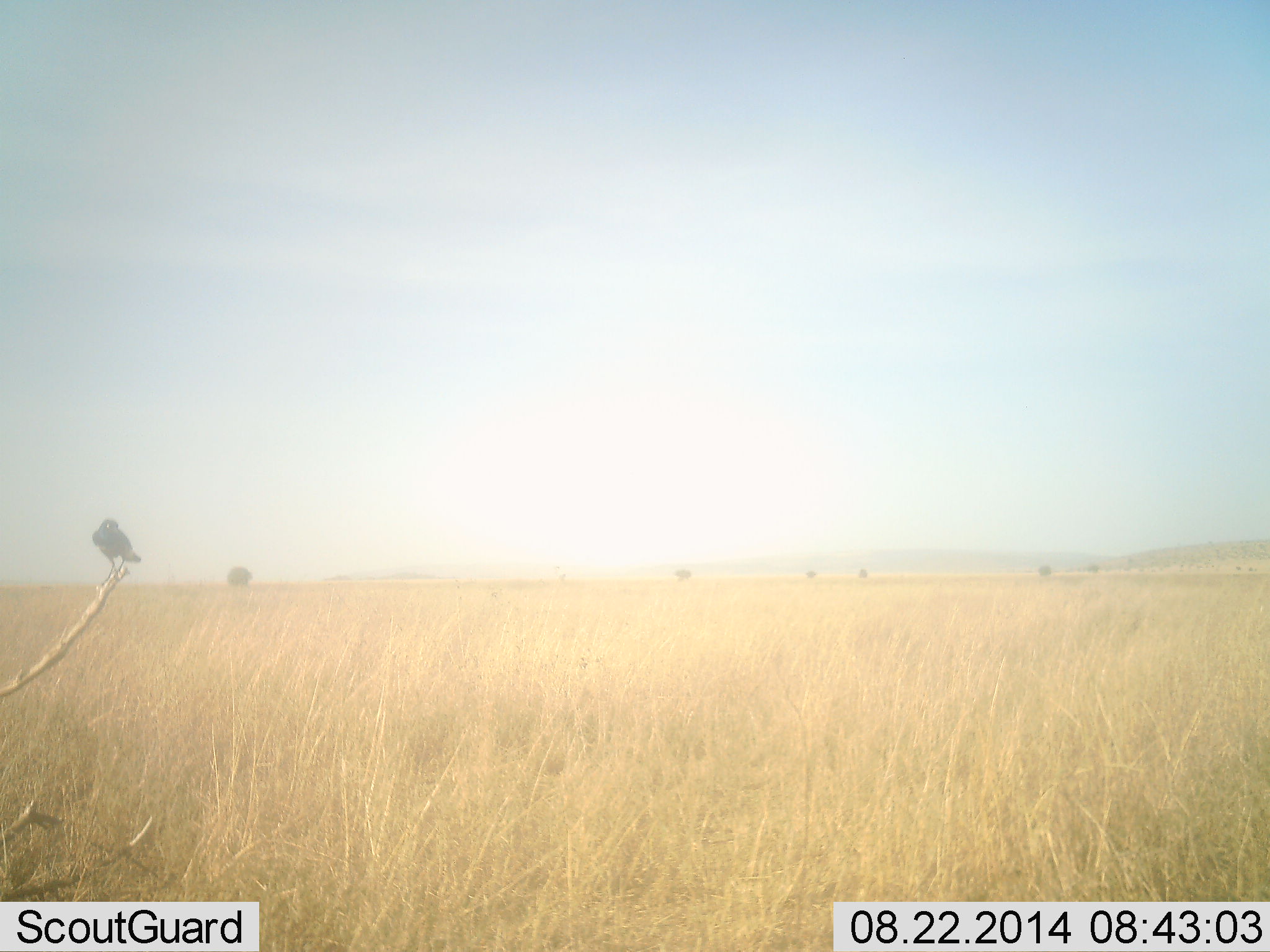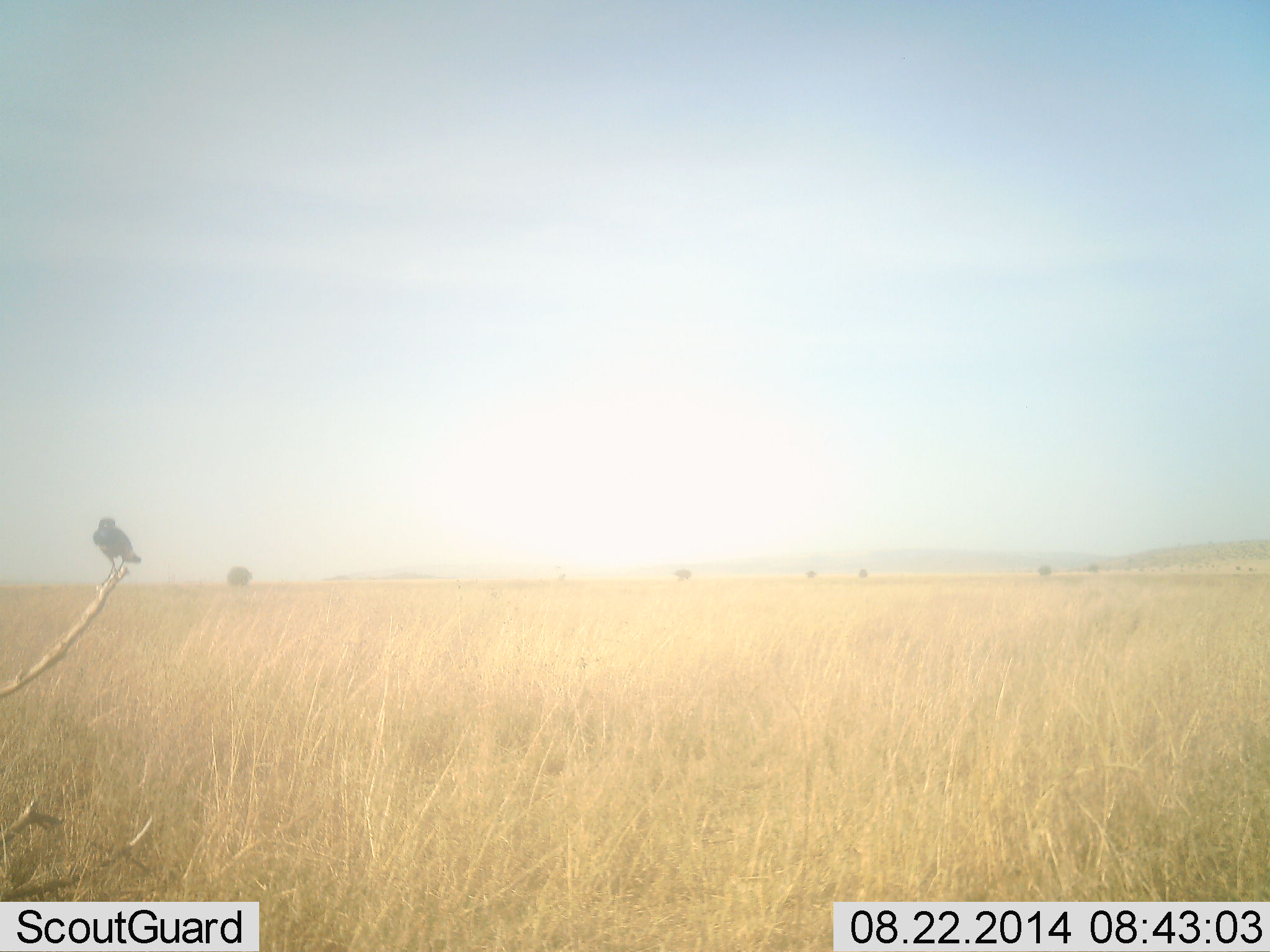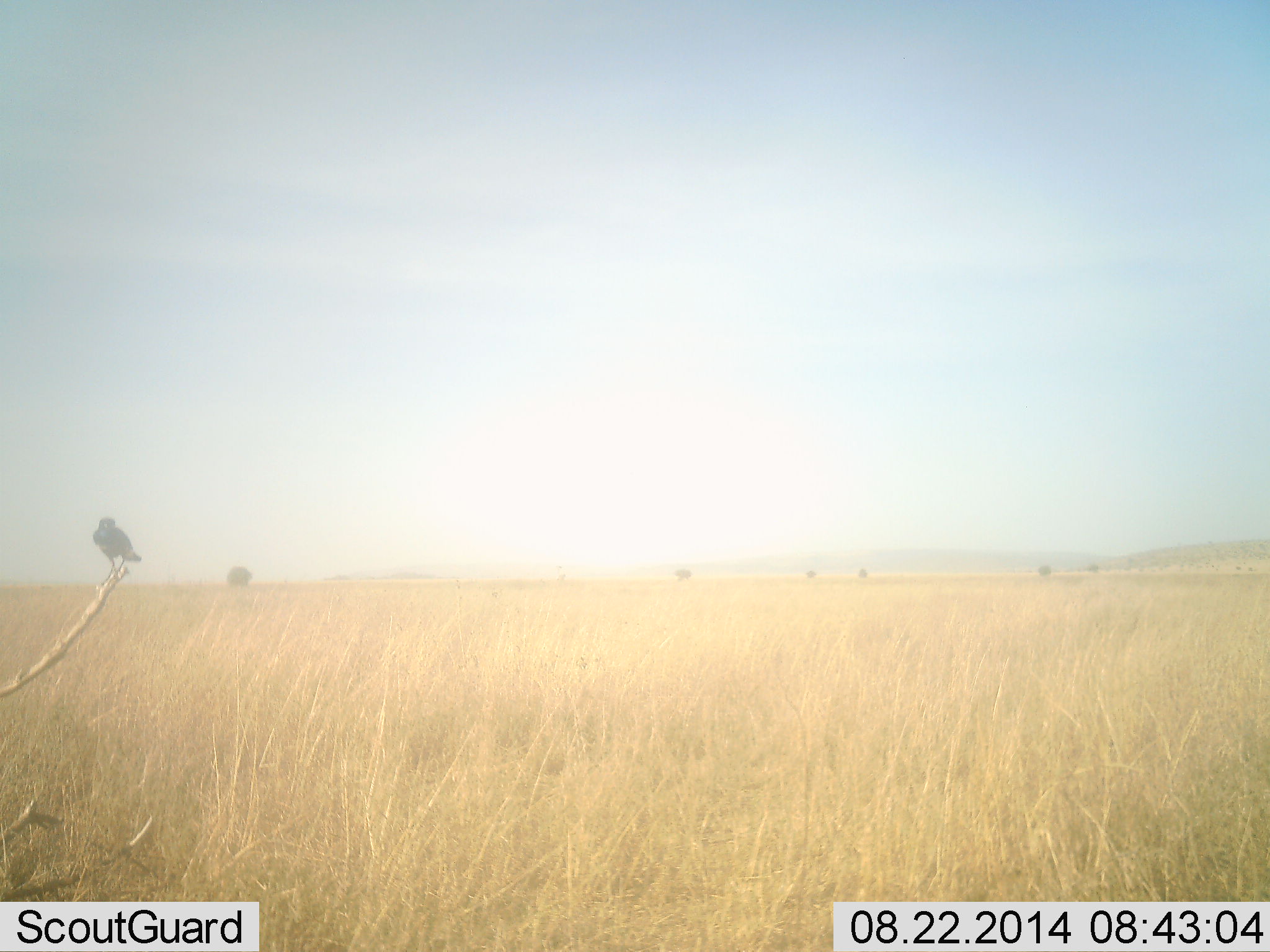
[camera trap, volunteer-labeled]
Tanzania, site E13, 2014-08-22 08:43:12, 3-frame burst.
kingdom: Animalia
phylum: Chordata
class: Aves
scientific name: Aves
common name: bird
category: otherbird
Otherbird (bird) (Aves), count 1. Behavior (volunteer vote fractions): standing 50%, resting 50%, moving 0%, interacting 0%. Young present (vote fraction): 0%. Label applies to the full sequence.